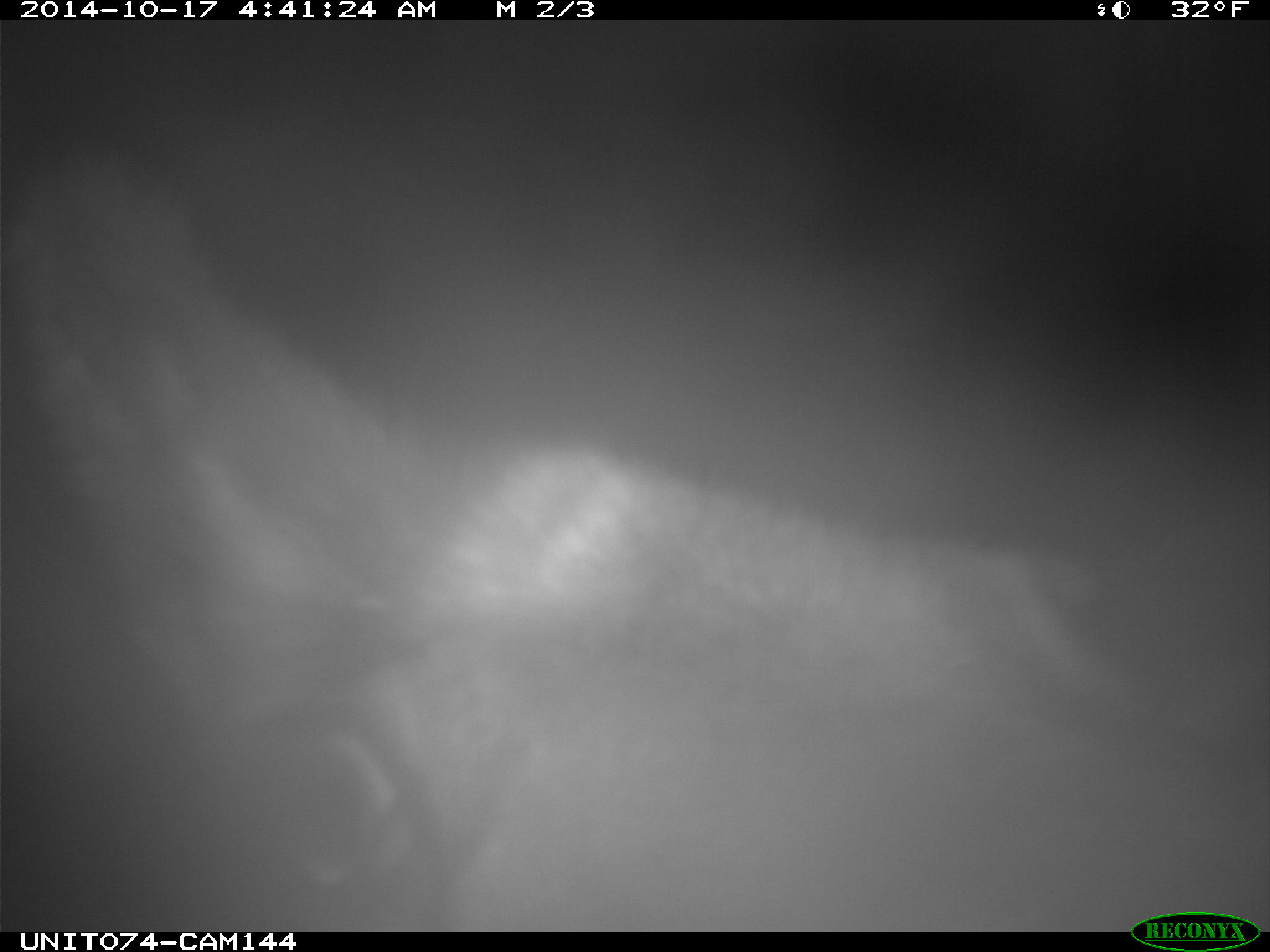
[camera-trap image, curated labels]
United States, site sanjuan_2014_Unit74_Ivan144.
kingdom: Animalia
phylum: Chordata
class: Mammalia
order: Artiodactyla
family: Cervidae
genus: Cervus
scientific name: Cervus elaphus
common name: red deer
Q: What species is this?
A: Cervus elaphus (red deer).